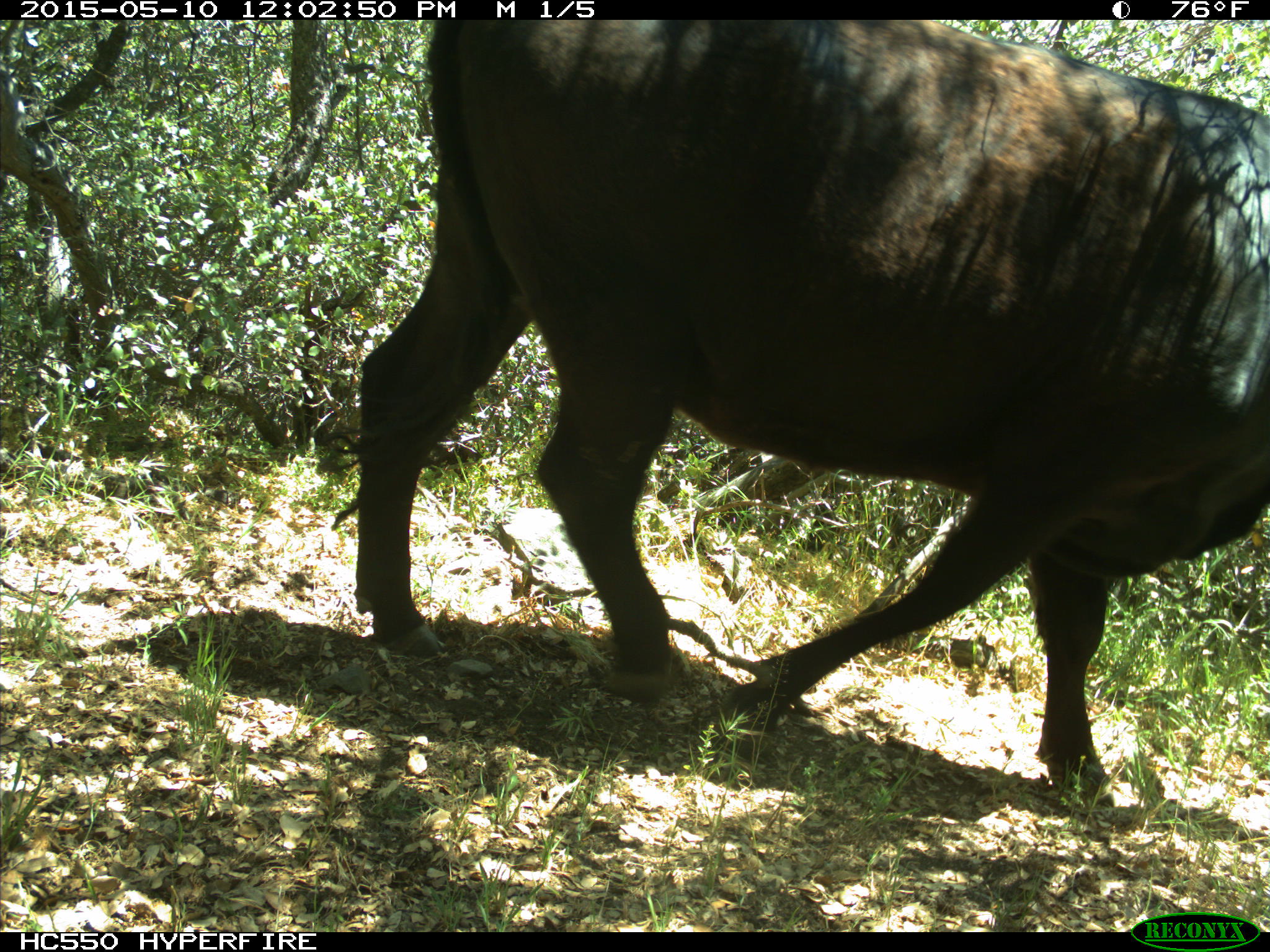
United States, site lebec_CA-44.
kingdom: Animalia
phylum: Chordata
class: Mammalia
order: Artiodactyla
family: Bovidae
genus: Bos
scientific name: Bos taurus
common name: domestic cow